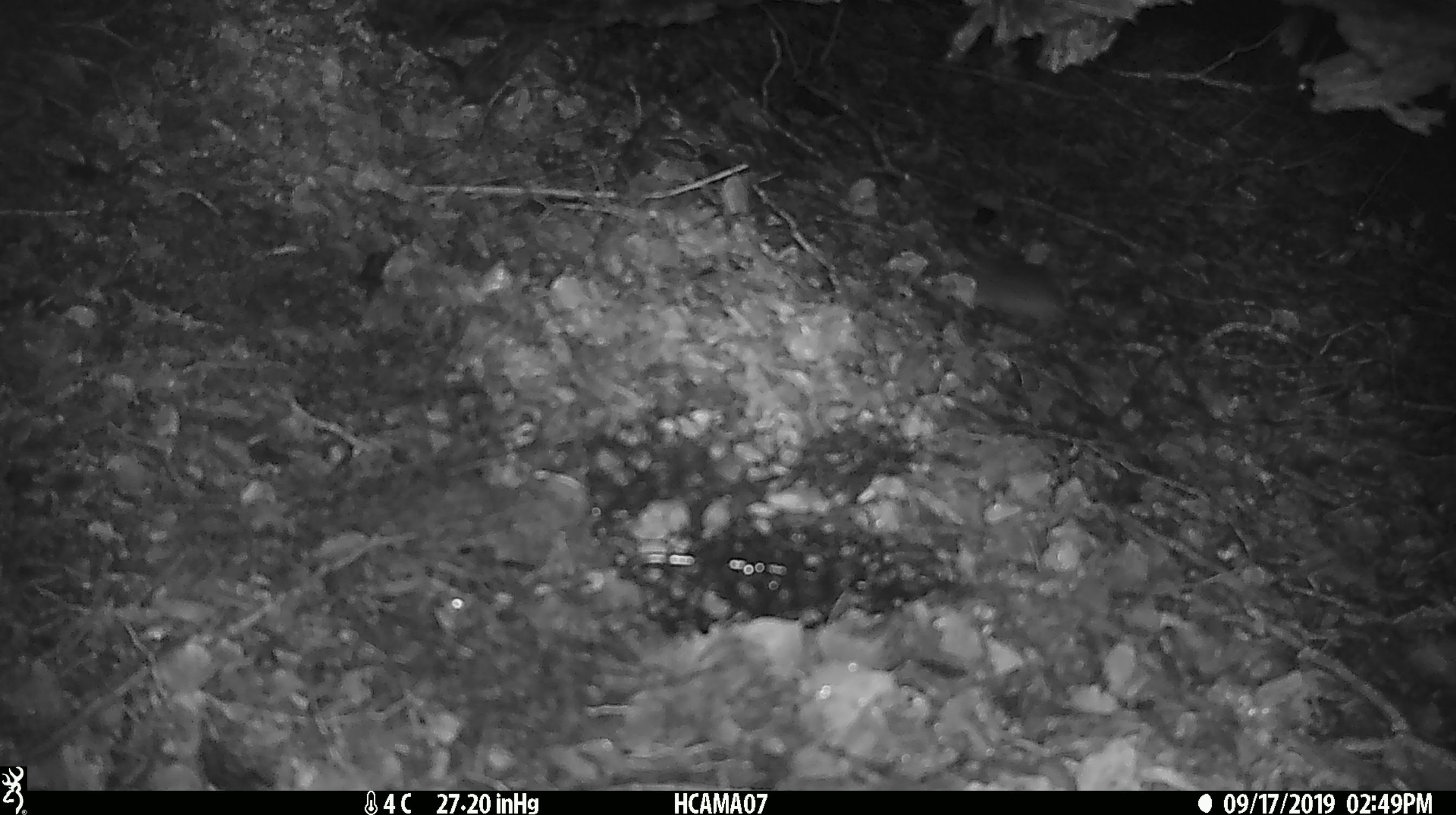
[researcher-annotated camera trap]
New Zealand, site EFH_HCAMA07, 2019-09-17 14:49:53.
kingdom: Animalia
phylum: Chordata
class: Mammalia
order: Rodentia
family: Muridae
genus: Mus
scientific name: Mus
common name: mouse